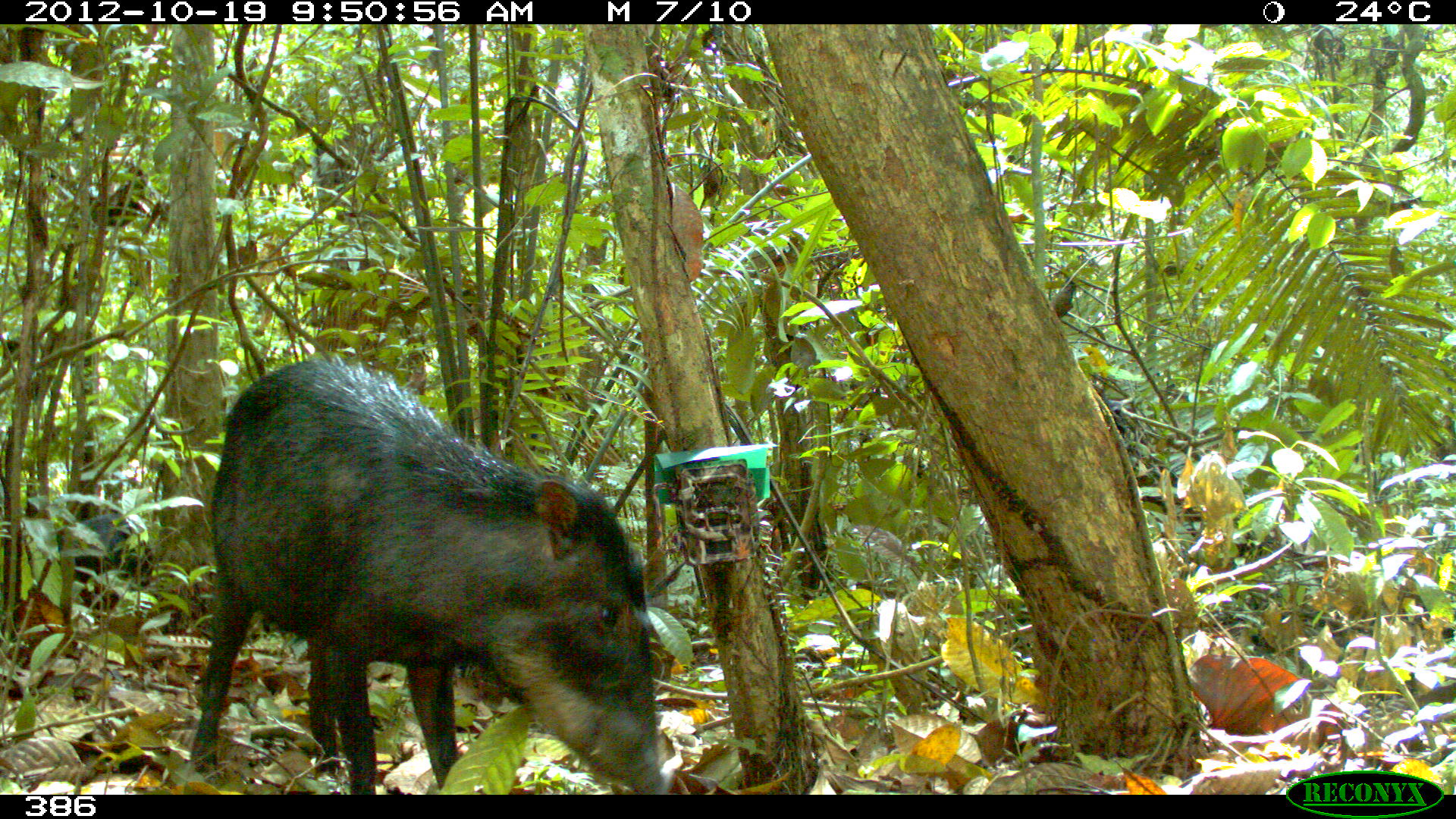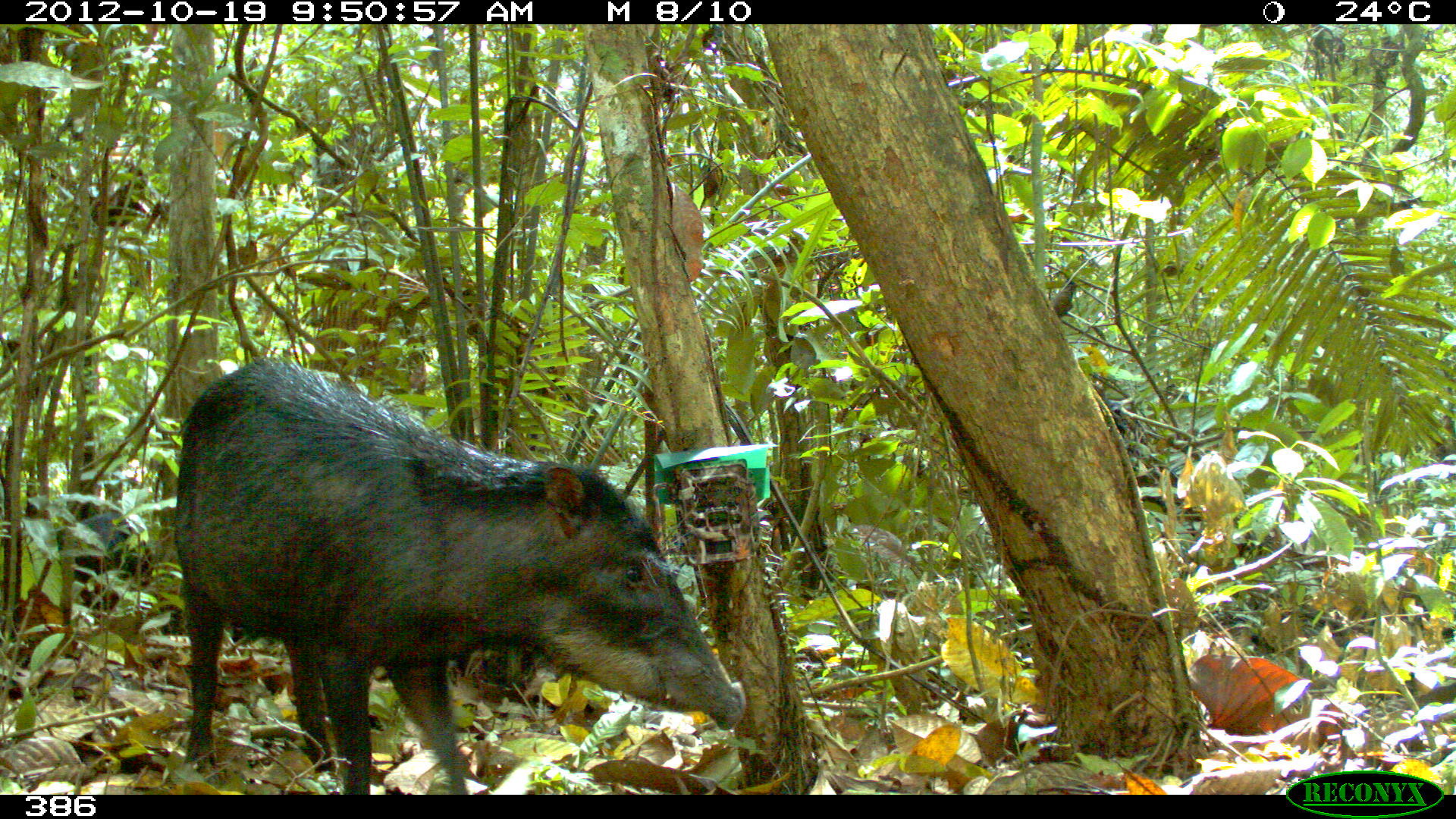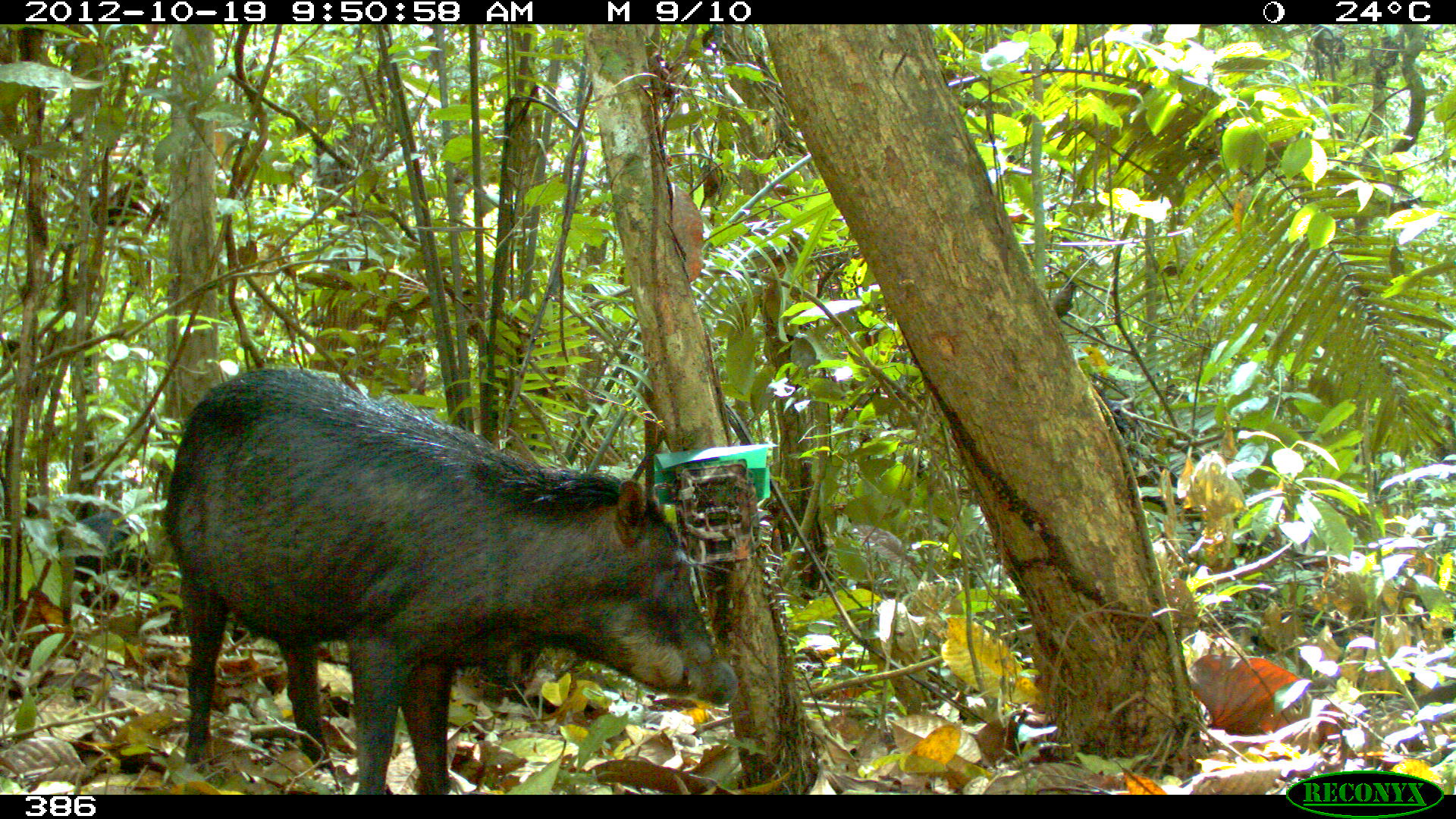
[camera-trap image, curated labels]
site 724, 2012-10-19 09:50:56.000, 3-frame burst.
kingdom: Animalia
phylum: Chordata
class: Mammalia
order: Artiodactyla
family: Tayassuidae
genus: Tayassu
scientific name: Tayassu pecari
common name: white-lipped peccary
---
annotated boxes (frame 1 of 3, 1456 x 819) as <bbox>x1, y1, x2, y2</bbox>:
tayassu pecari: <bbox>189, 354, 673, 793</bbox>; <bbox>62, 511, 155, 623</bbox>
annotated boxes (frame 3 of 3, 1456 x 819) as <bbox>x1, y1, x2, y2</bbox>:
tayassu pecari: <bbox>160, 362, 740, 794</bbox>; <bbox>54, 508, 153, 612</bbox>